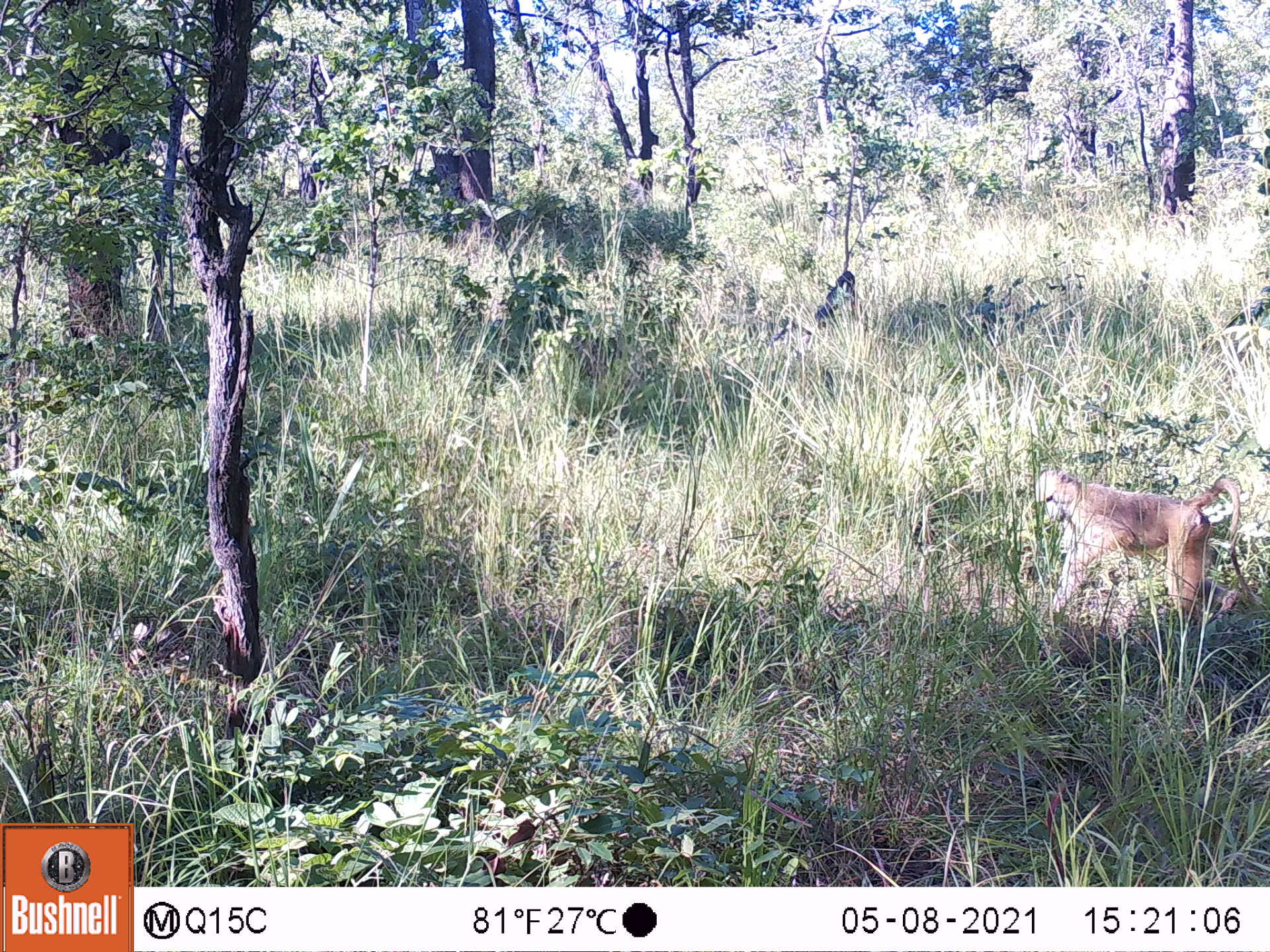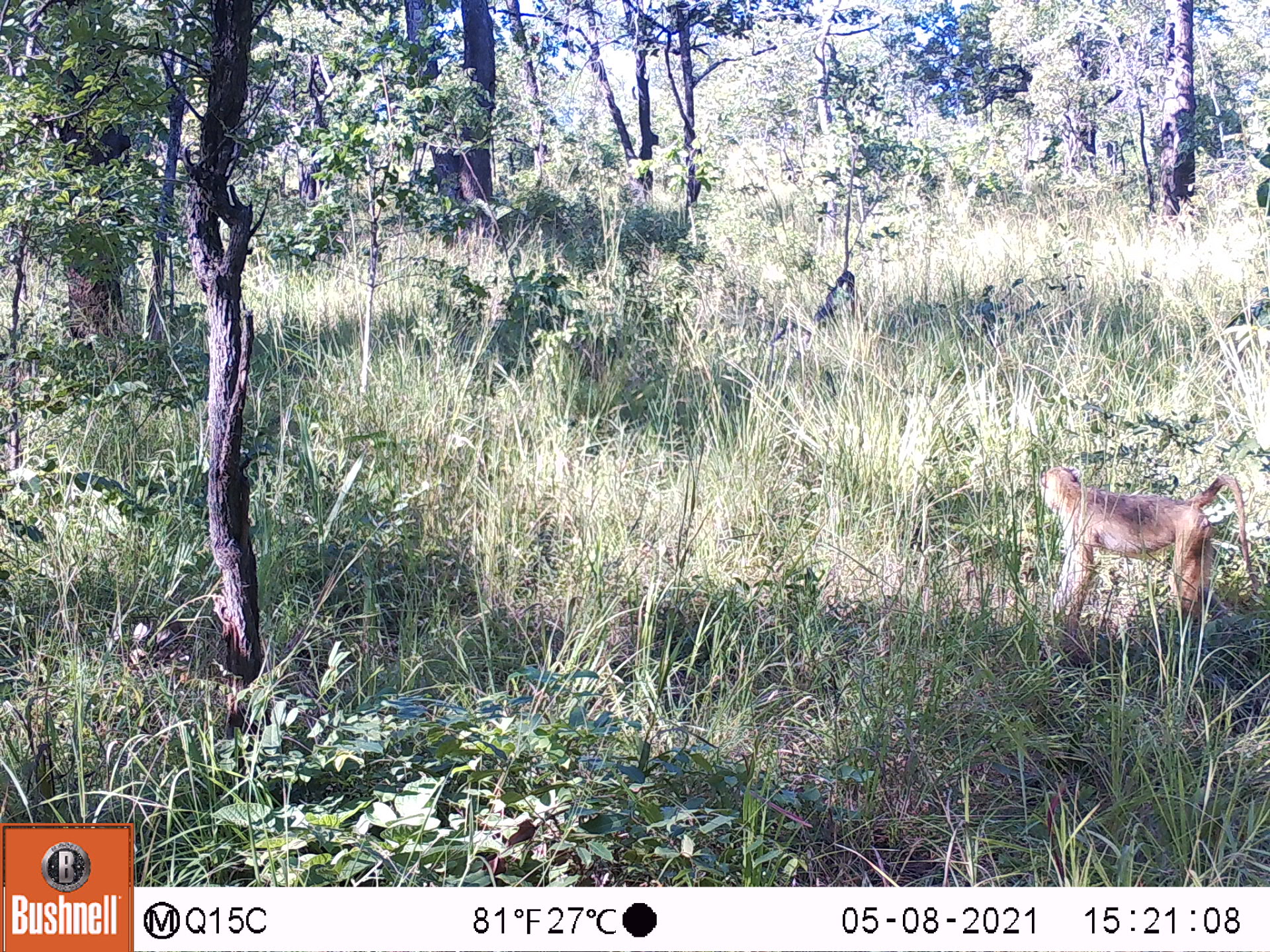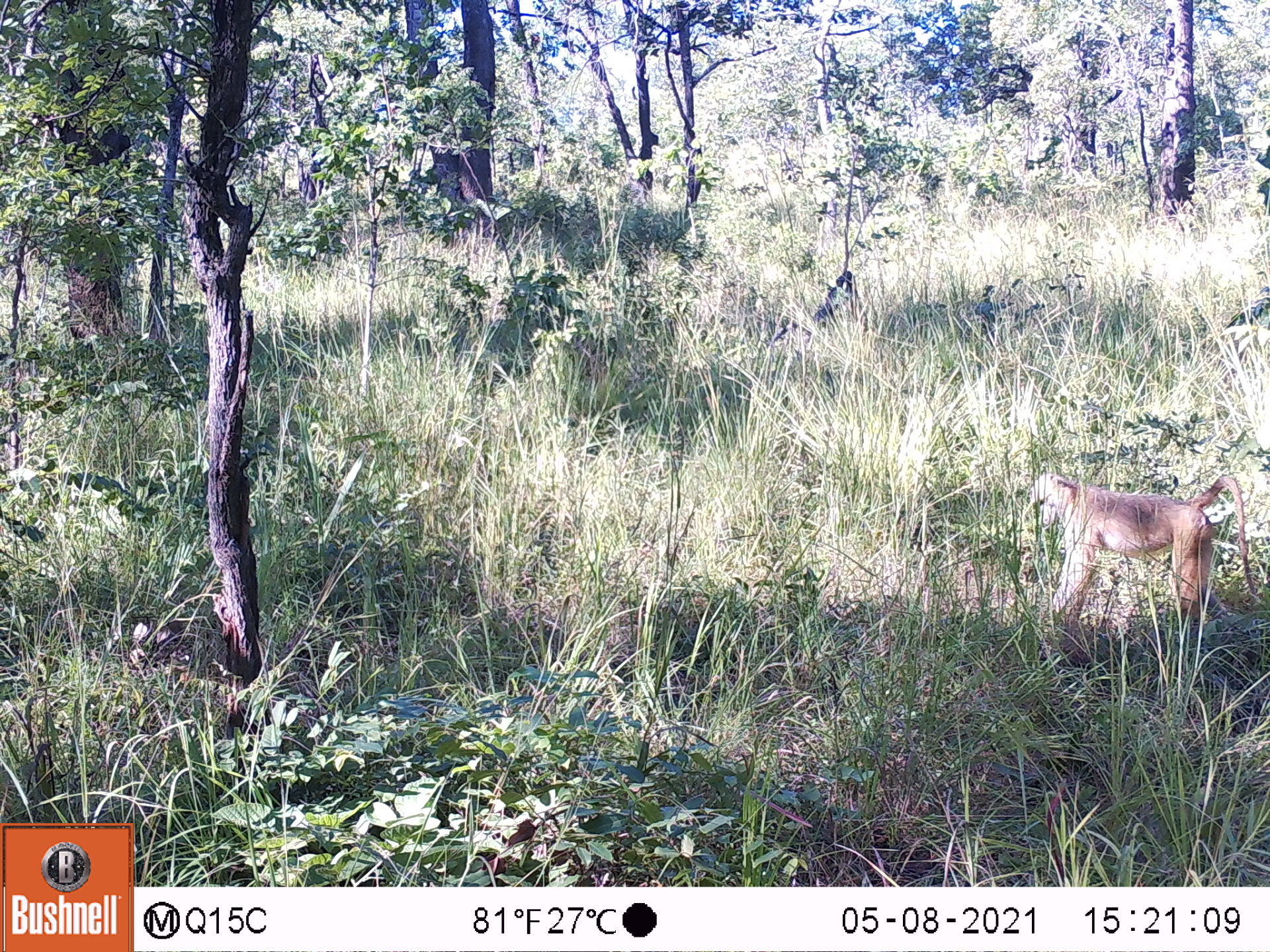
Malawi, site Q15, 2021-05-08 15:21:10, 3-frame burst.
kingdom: Animalia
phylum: Chordata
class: Mammalia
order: Primates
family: Cercopithecidae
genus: Papio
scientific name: Papio cynocephalus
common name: yellow baboon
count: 1